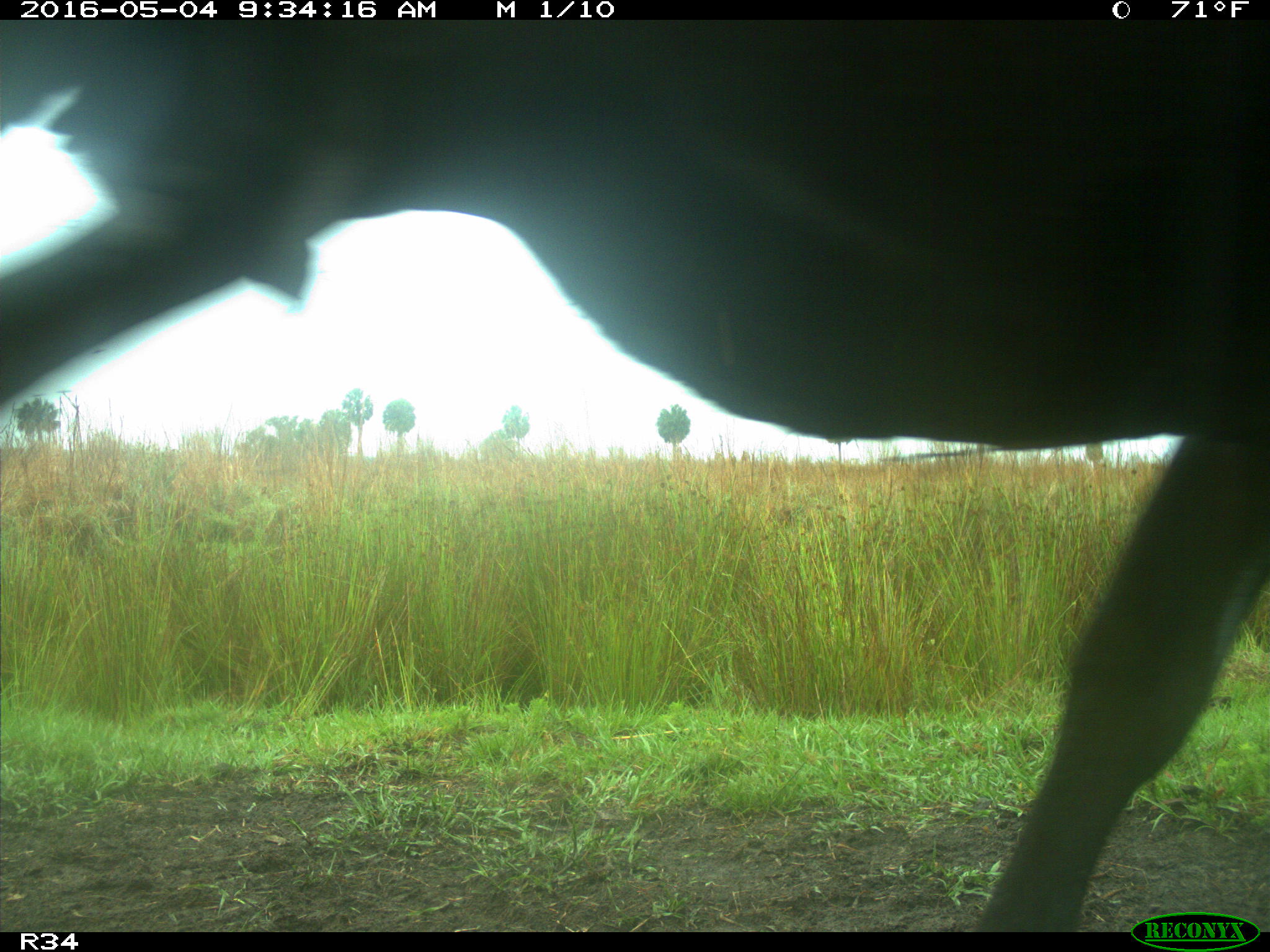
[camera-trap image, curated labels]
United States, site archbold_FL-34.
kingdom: Animalia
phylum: Chordata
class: Mammalia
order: Artiodactyla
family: Bovidae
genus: Bos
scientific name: Bos taurus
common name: domestic cow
Bos taurus (domestic cow).